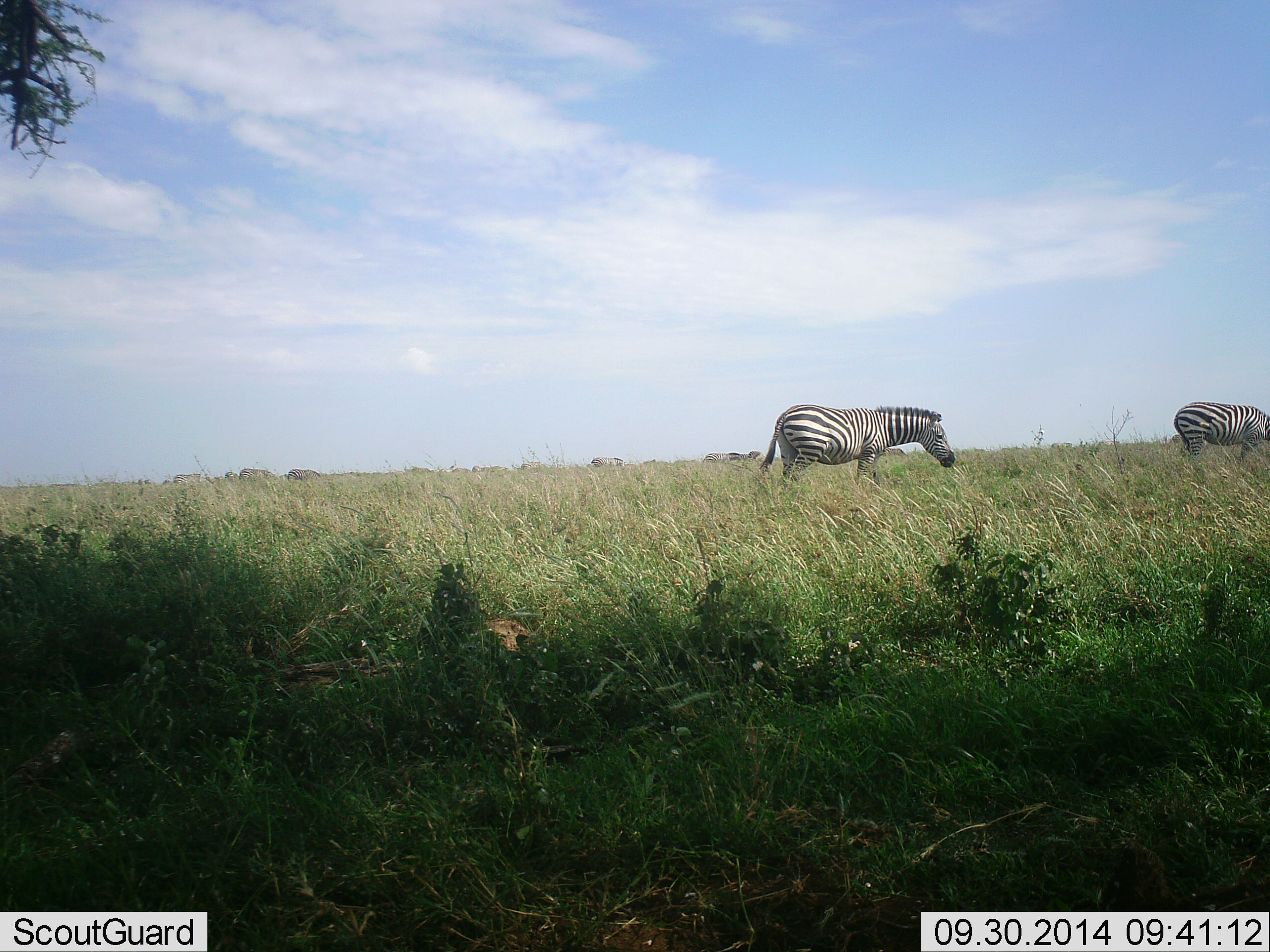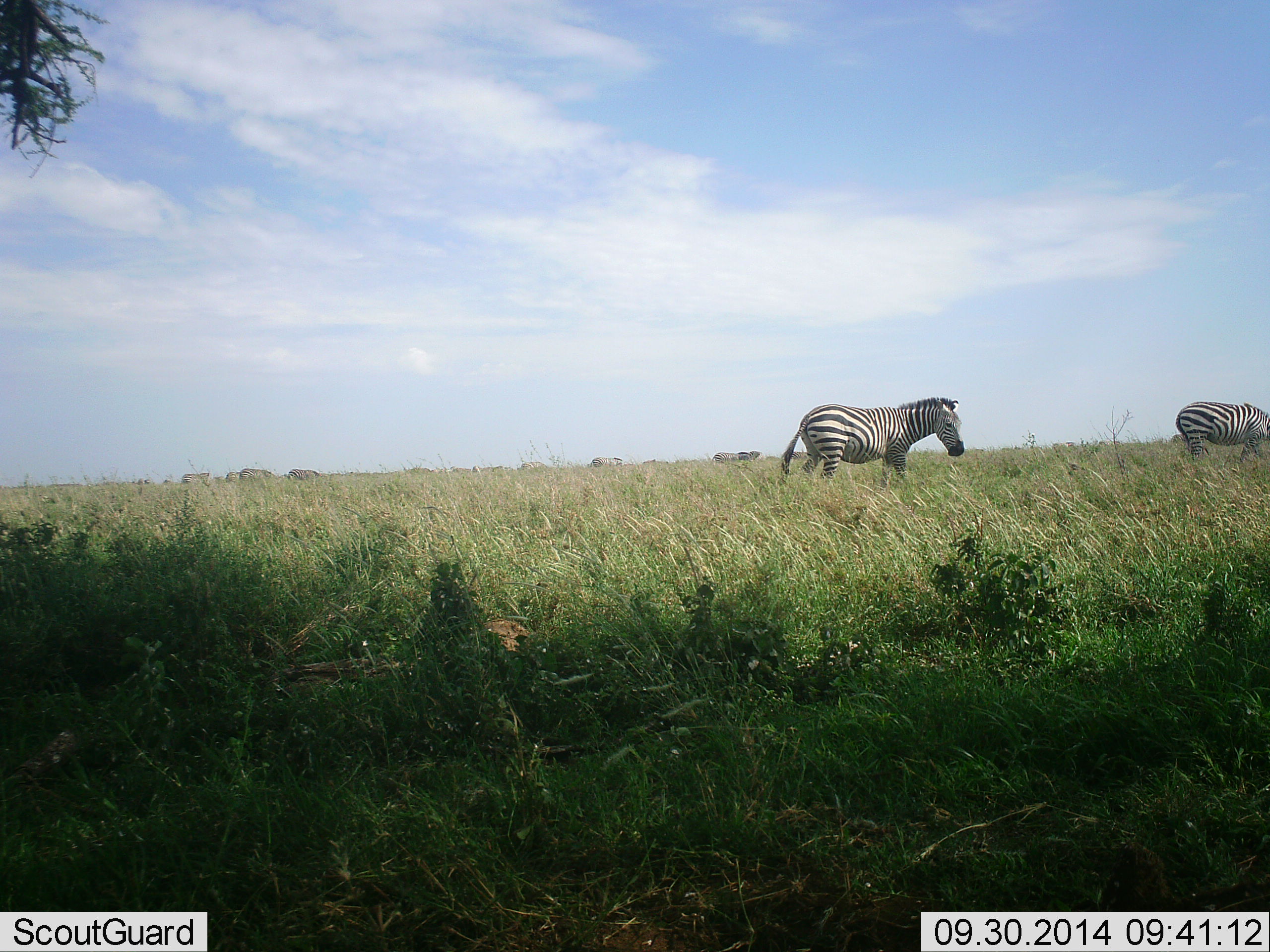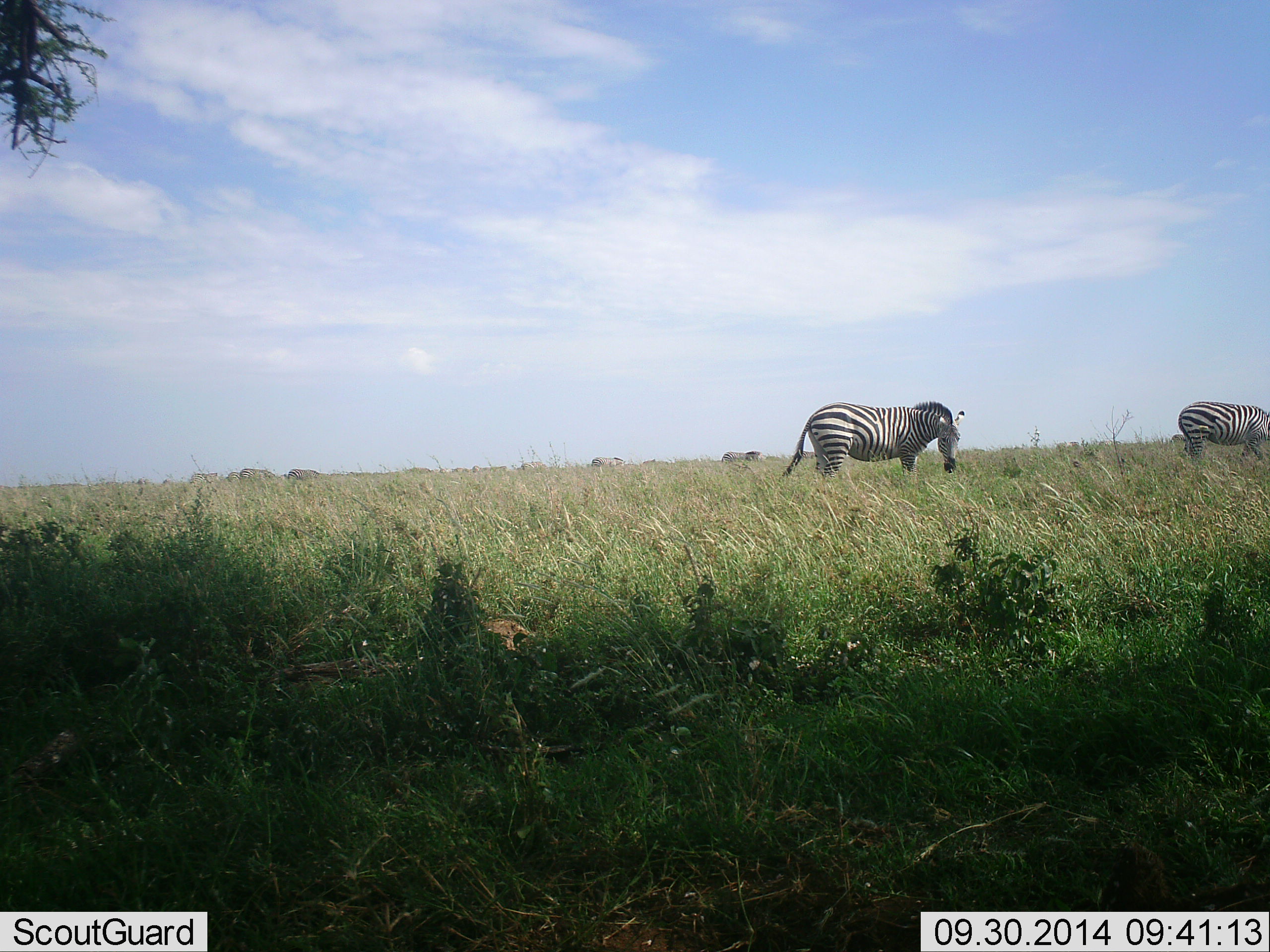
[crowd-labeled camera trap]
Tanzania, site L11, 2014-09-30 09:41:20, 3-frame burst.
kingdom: Animalia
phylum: Chordata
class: Mammalia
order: Perissodactyla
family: Equidae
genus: Equus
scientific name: Equus quagga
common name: plains zebra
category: zebra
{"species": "zebra (plains zebra) (Equus quagga)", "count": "2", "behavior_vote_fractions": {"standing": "27%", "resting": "0%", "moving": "45%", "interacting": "0%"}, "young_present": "0%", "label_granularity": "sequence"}